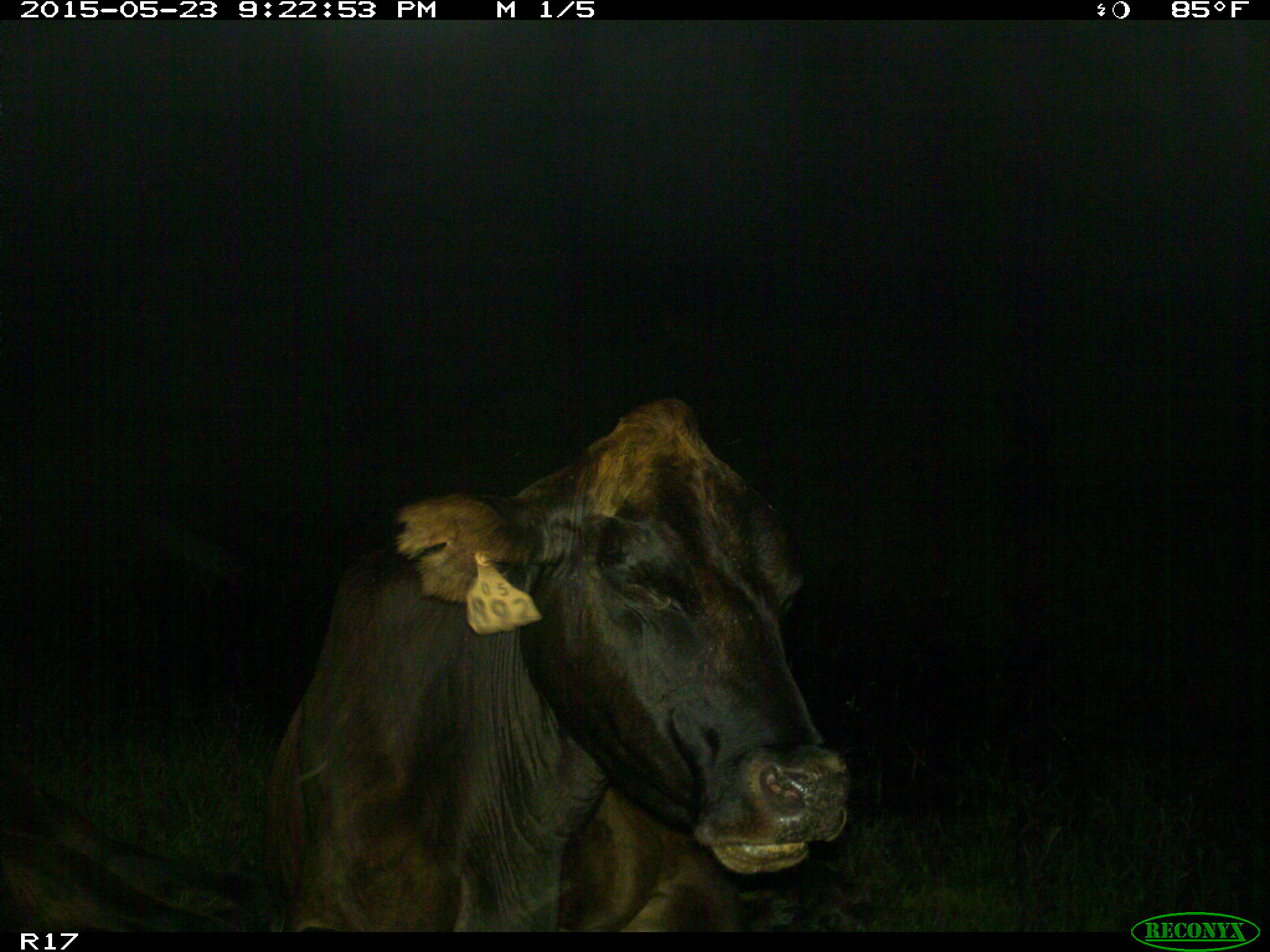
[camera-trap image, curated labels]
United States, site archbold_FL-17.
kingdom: Animalia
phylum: Chordata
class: Mammalia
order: Artiodactyla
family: Bovidae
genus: Bos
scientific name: Bos taurus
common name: domestic cow